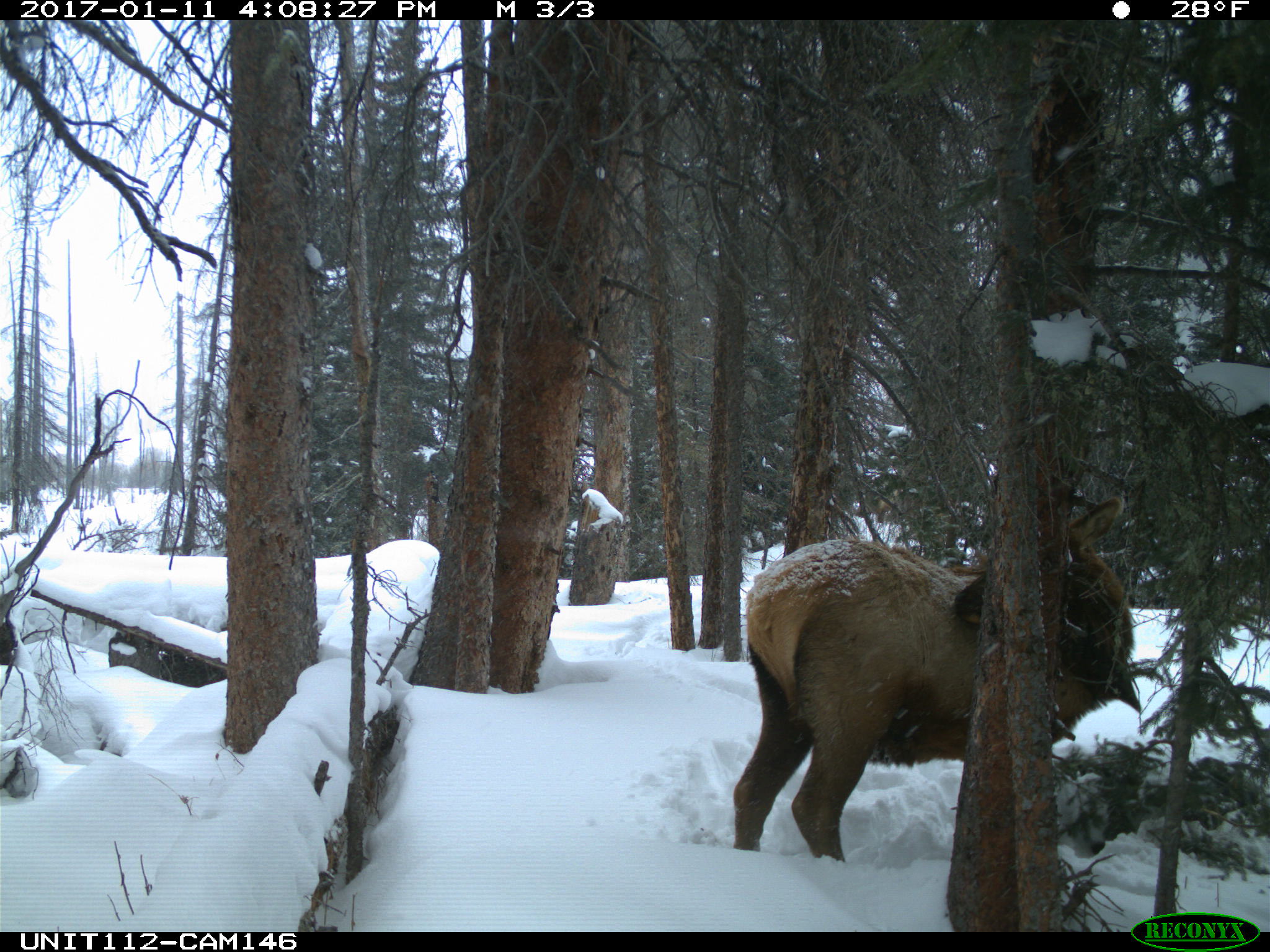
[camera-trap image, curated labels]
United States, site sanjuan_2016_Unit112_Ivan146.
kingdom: Animalia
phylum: Chordata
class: Mammalia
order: Artiodactyla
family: Cervidae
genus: Cervus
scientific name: Cervus elaphus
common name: red deer